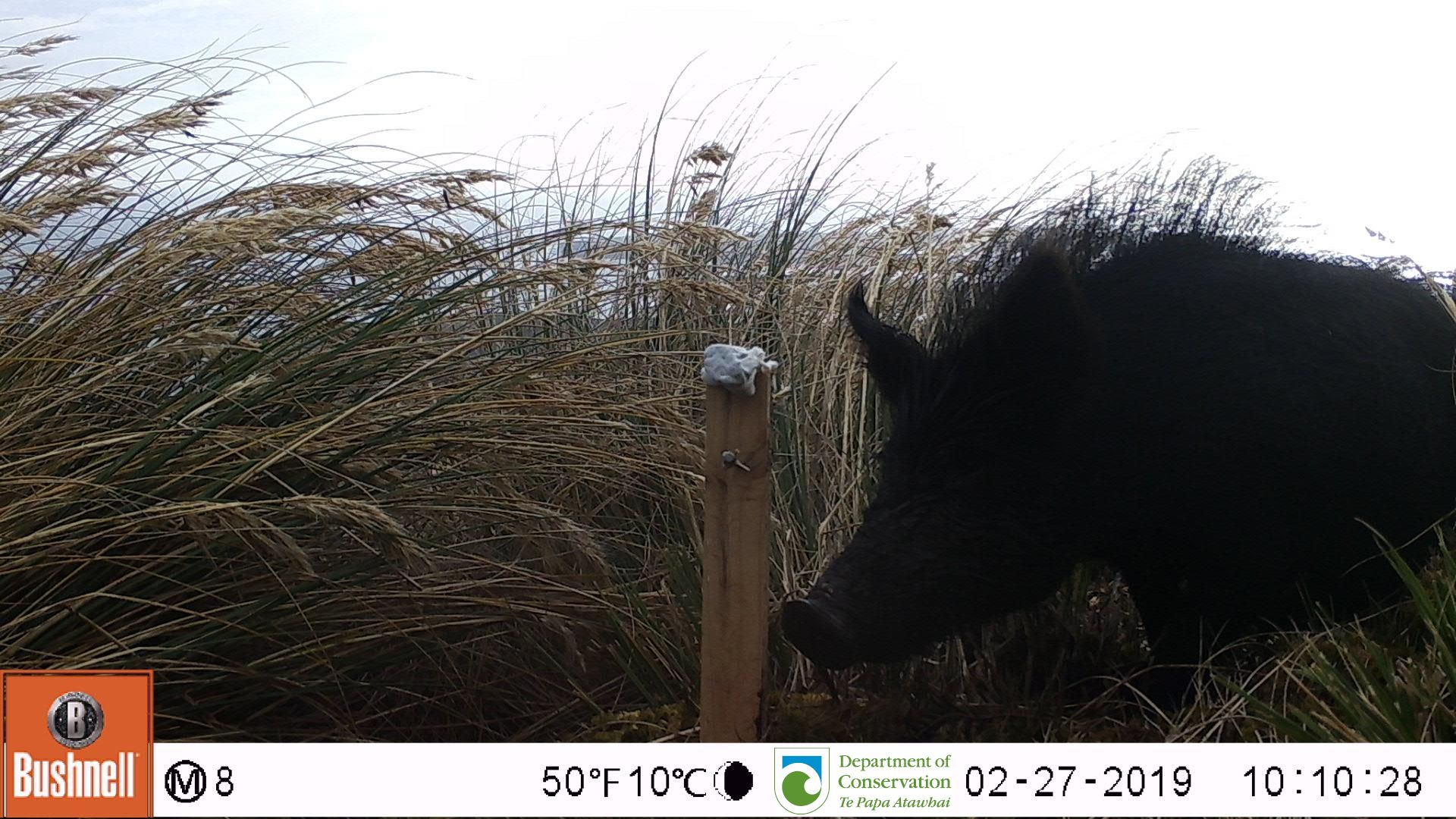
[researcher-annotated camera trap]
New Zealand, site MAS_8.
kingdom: Animalia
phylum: Chordata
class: Mammalia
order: Artiodactyla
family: Suidae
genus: Sus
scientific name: Sus scrofa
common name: pig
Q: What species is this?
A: Pig (Sus scrofa).